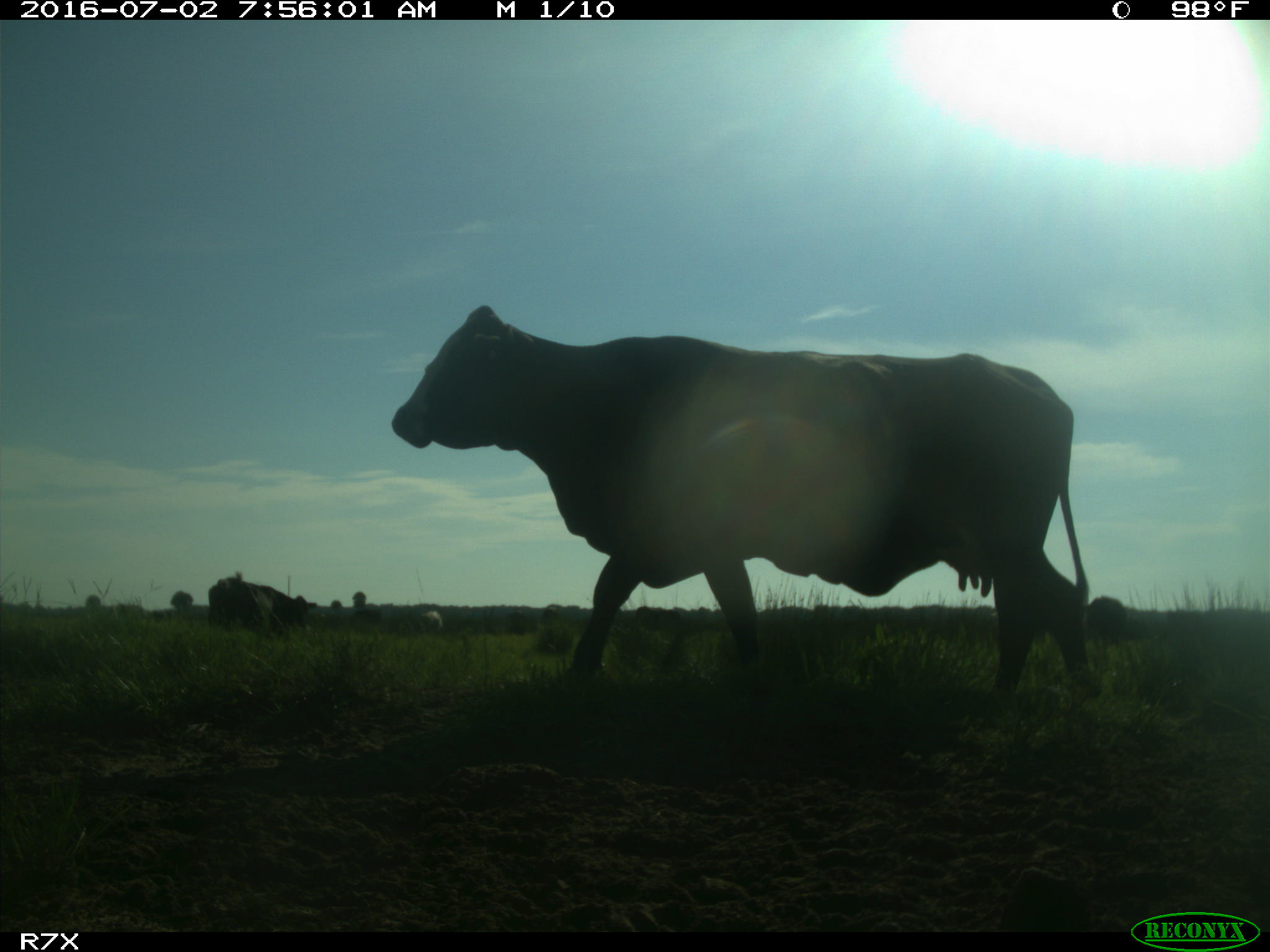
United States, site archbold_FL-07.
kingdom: Animalia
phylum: Chordata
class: Mammalia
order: Artiodactyla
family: Bovidae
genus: Bos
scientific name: Bos taurus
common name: domestic cow